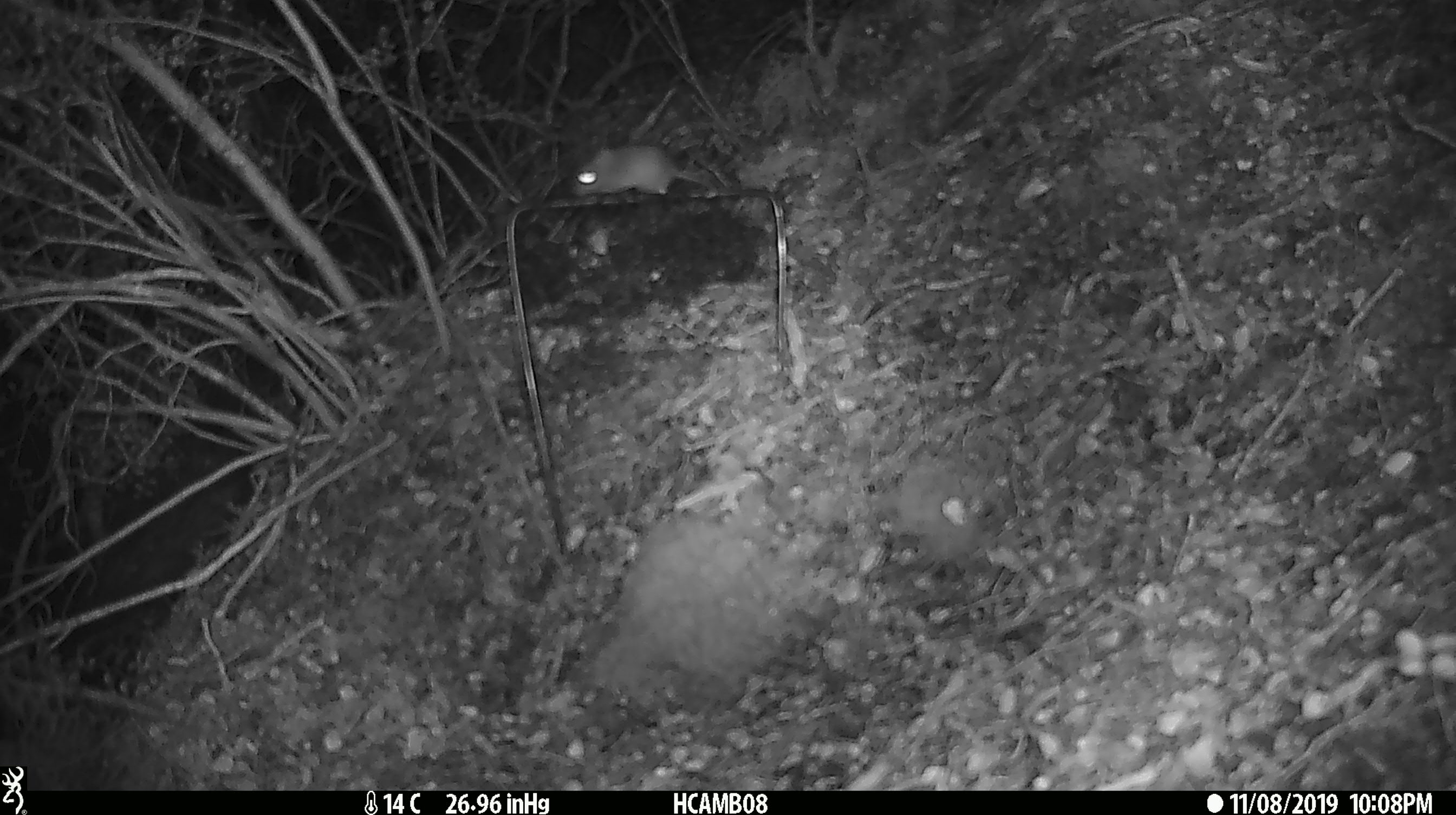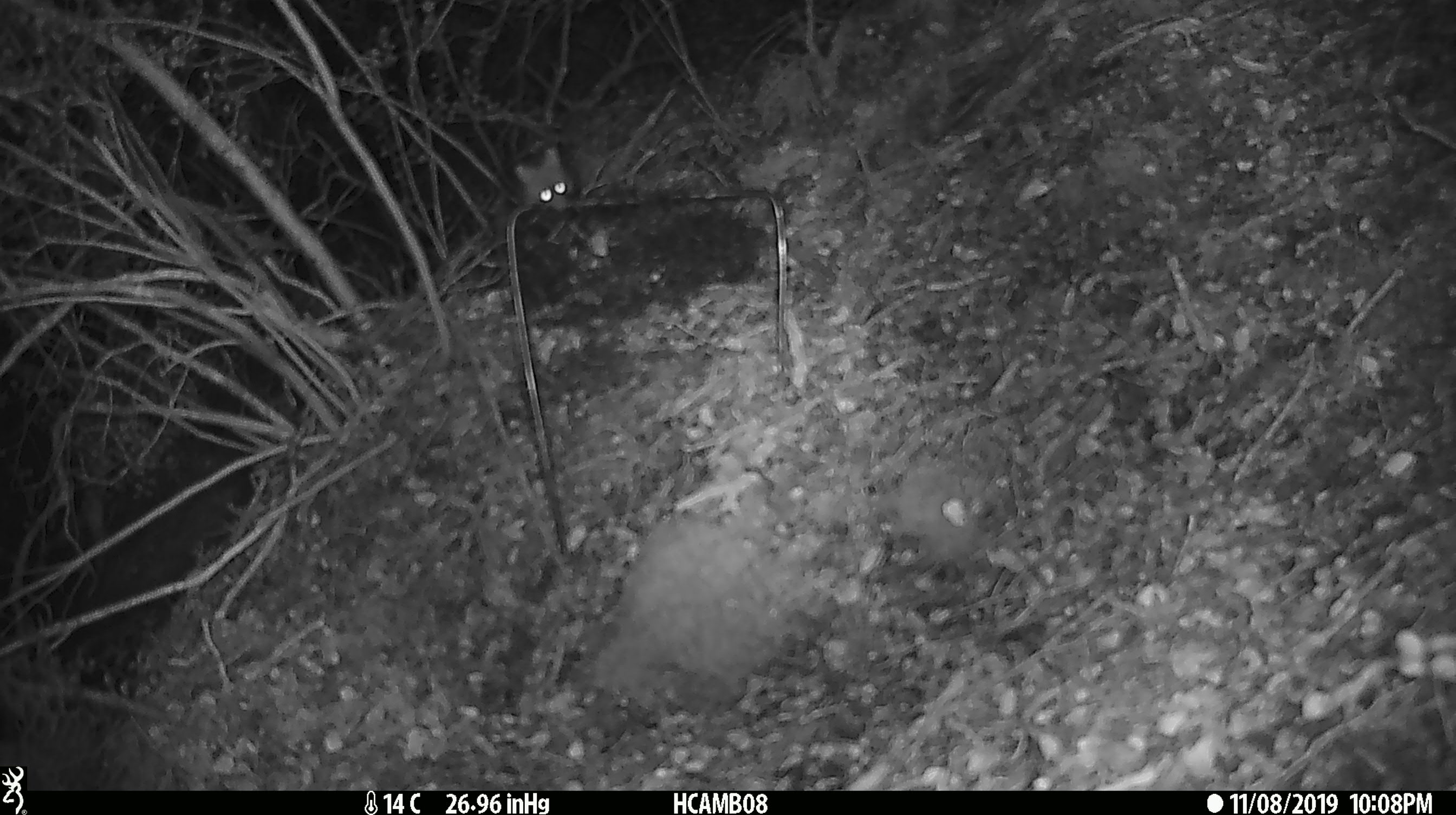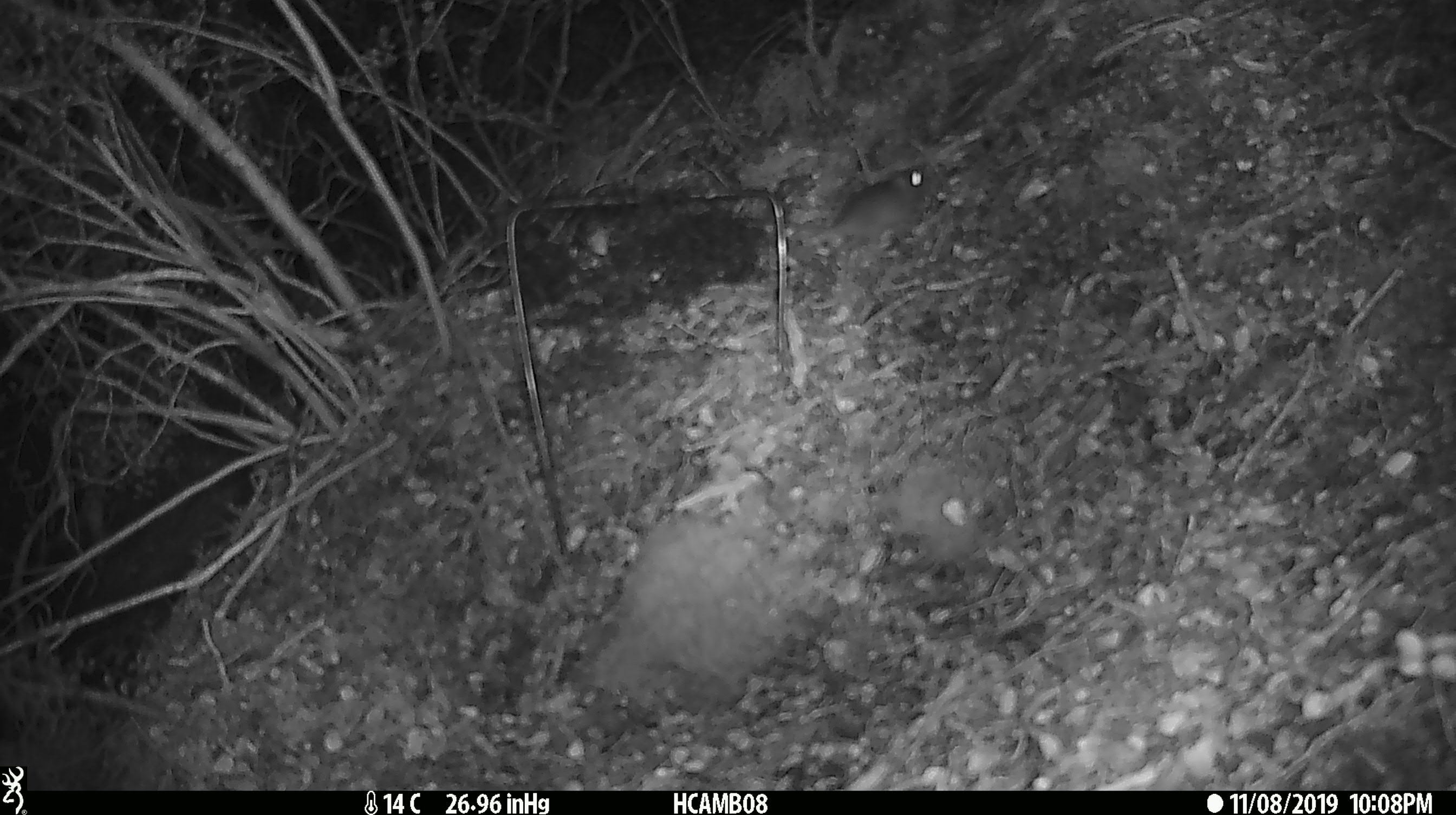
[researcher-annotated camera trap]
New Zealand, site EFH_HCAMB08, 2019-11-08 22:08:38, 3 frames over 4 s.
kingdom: Animalia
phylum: Chordata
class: Mammalia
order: Rodentia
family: Muridae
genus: Mus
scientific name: Mus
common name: mouse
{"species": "mouse (Mus)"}